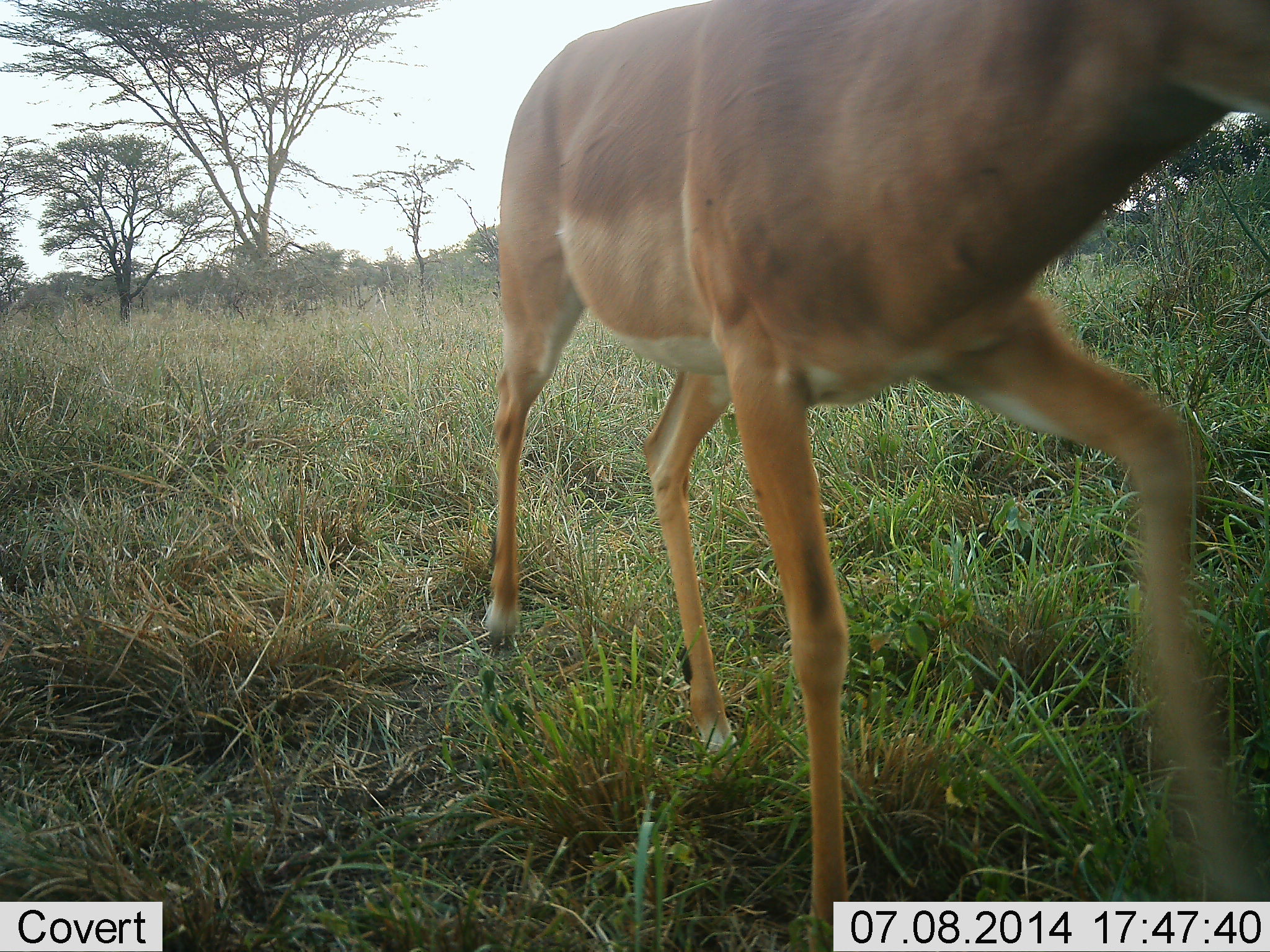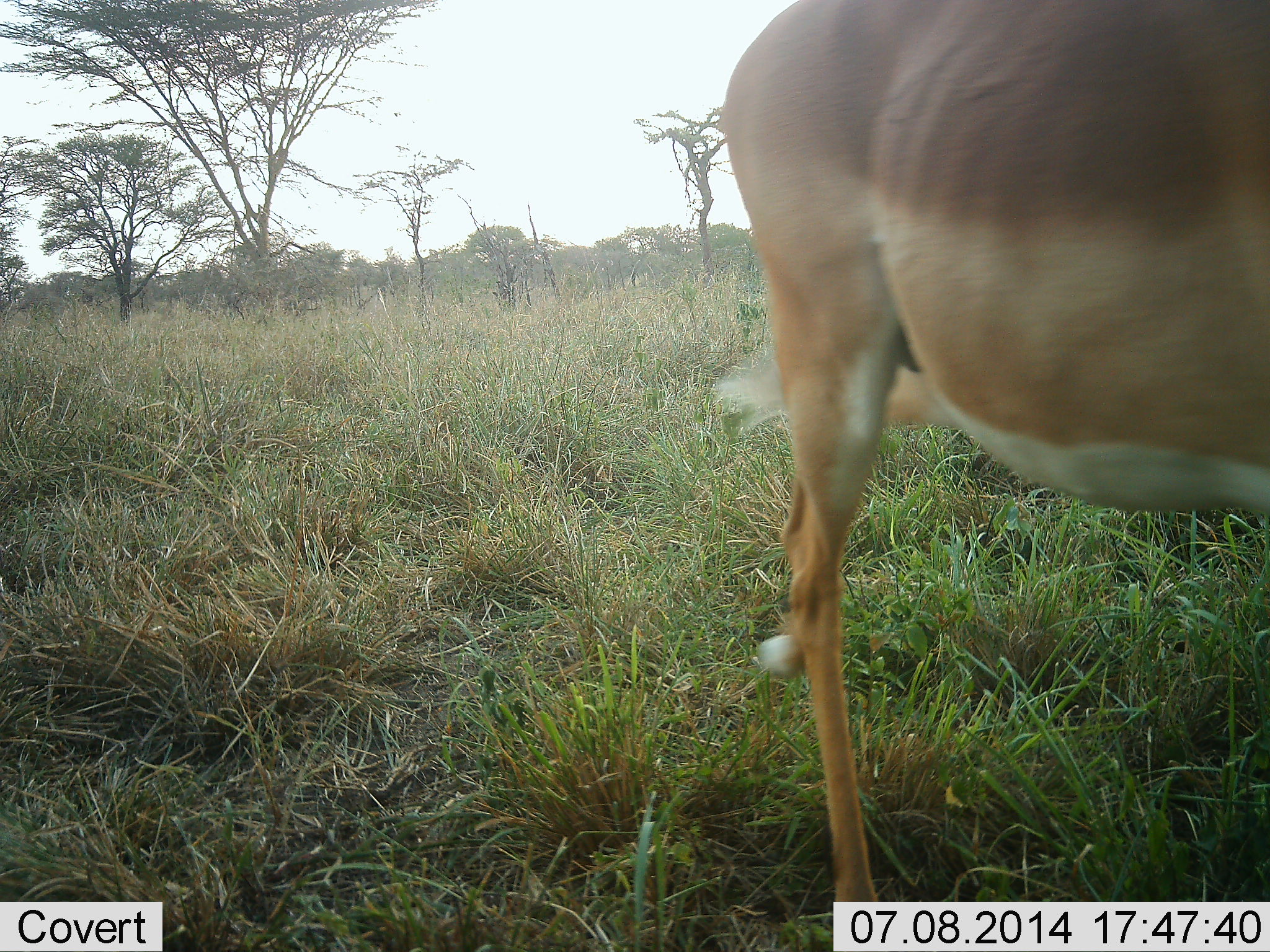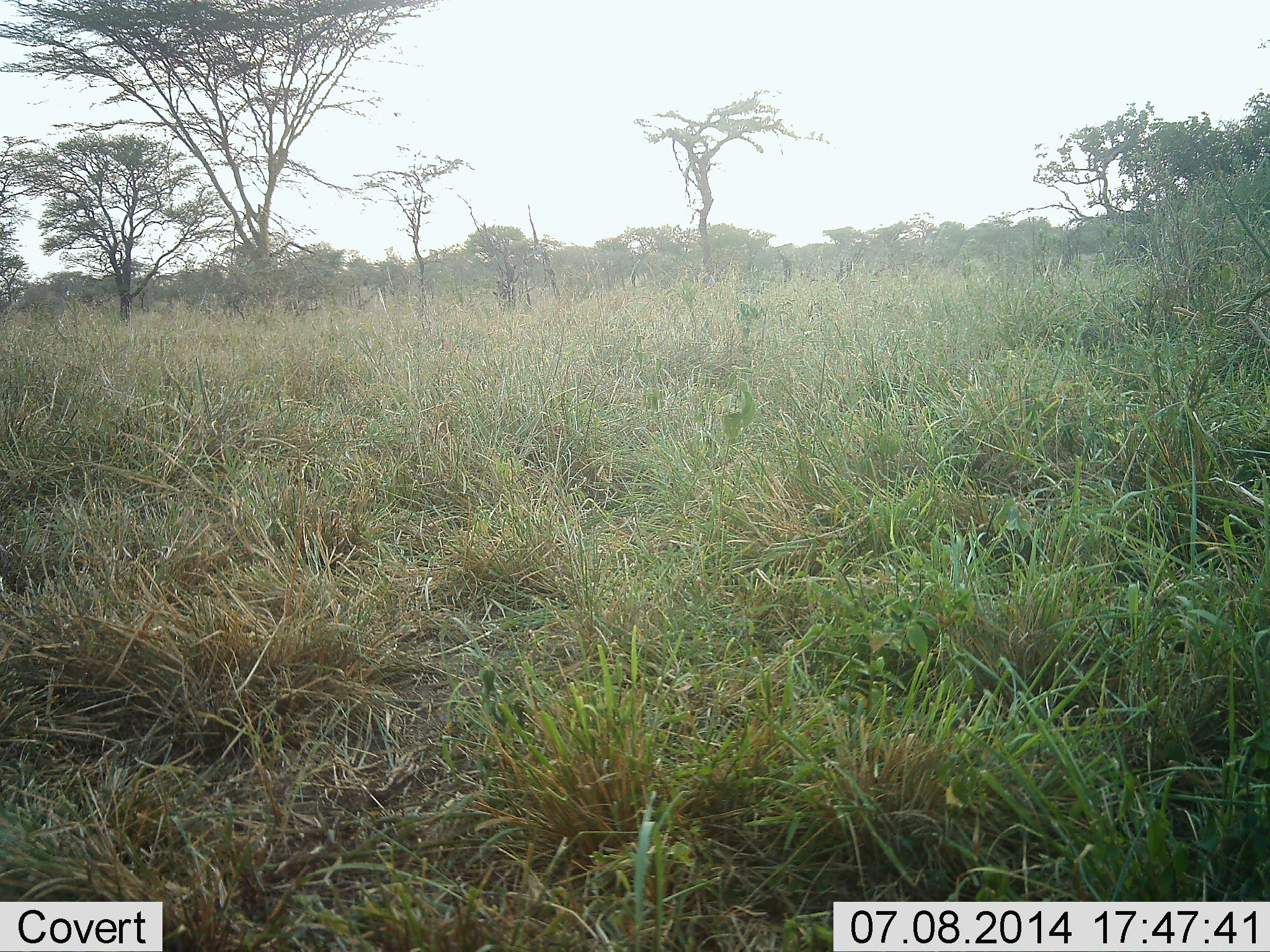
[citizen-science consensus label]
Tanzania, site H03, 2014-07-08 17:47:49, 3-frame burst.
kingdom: Animalia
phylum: Chordata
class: Mammalia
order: Artiodactyla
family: Bovidae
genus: Aepyceros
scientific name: Aepyceros melampus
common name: impala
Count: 1.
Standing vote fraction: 0%.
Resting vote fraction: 0%.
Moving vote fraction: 100%.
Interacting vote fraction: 0%.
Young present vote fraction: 0%.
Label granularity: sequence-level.